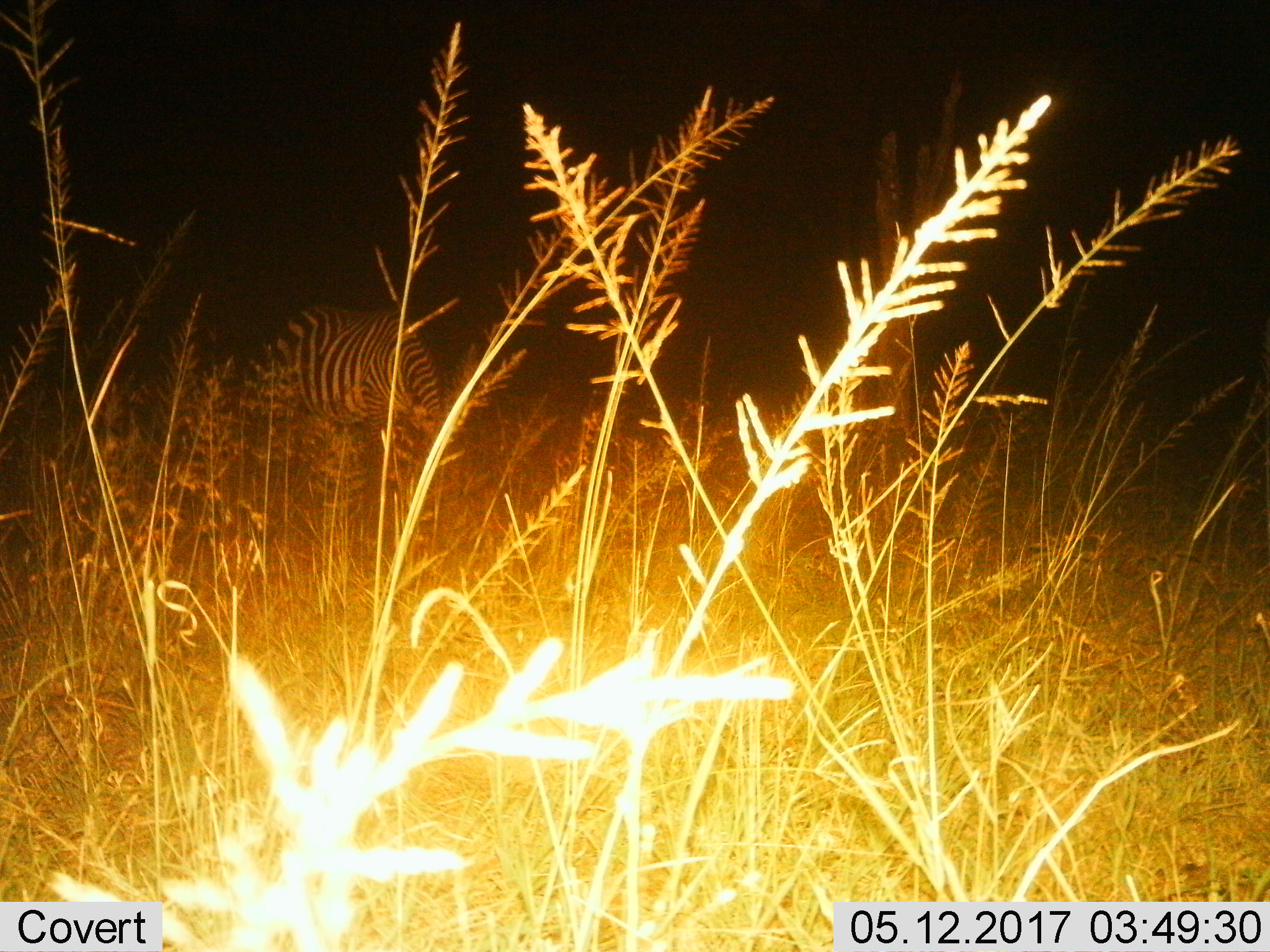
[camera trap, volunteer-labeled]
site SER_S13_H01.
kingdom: Animalia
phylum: Chordata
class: Mammalia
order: Perissodactyla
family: Equidae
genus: Equus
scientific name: Equus quagga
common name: plains zebra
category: zebraplains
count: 1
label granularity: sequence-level